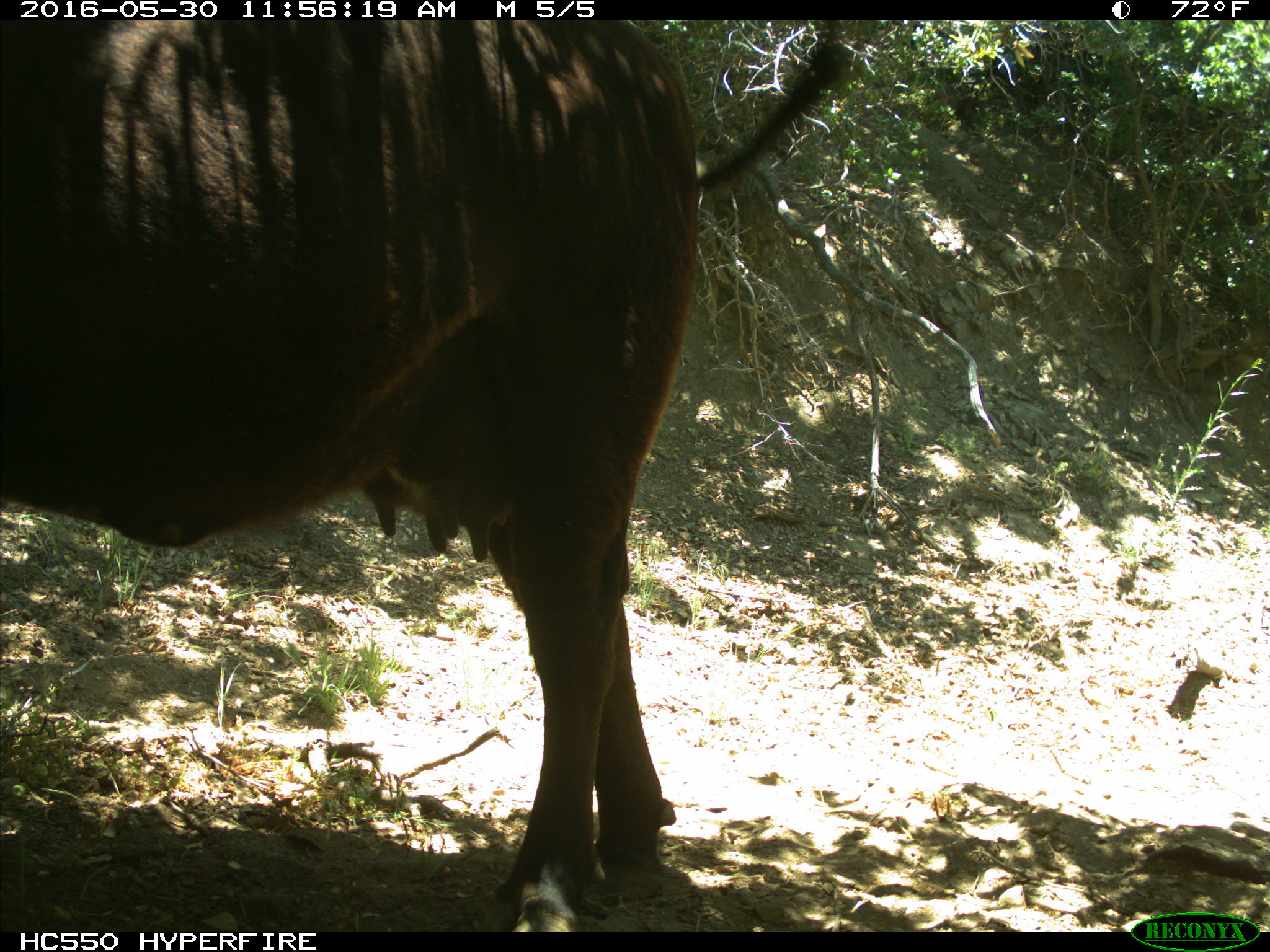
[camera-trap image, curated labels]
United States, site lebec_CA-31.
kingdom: Animalia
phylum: Chordata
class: Mammalia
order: Artiodactyla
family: Bovidae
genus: Bos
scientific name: Bos taurus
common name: domestic cow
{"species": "Bos taurus (domestic cow)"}